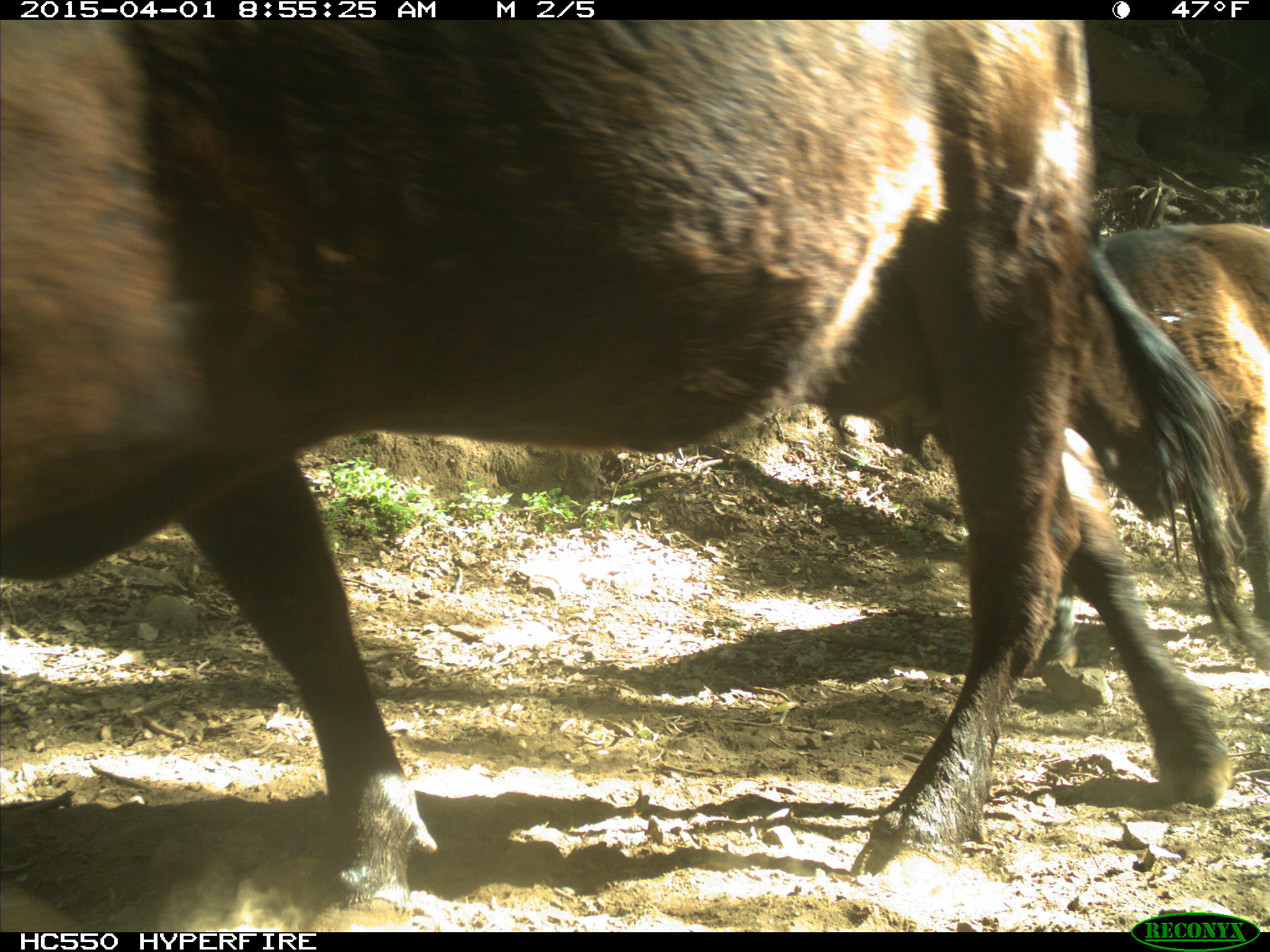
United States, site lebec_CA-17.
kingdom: Animalia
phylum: Chordata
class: Mammalia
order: Artiodactyla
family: Bovidae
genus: Bos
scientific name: Bos taurus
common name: domestic cow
Bos taurus (domestic cow).